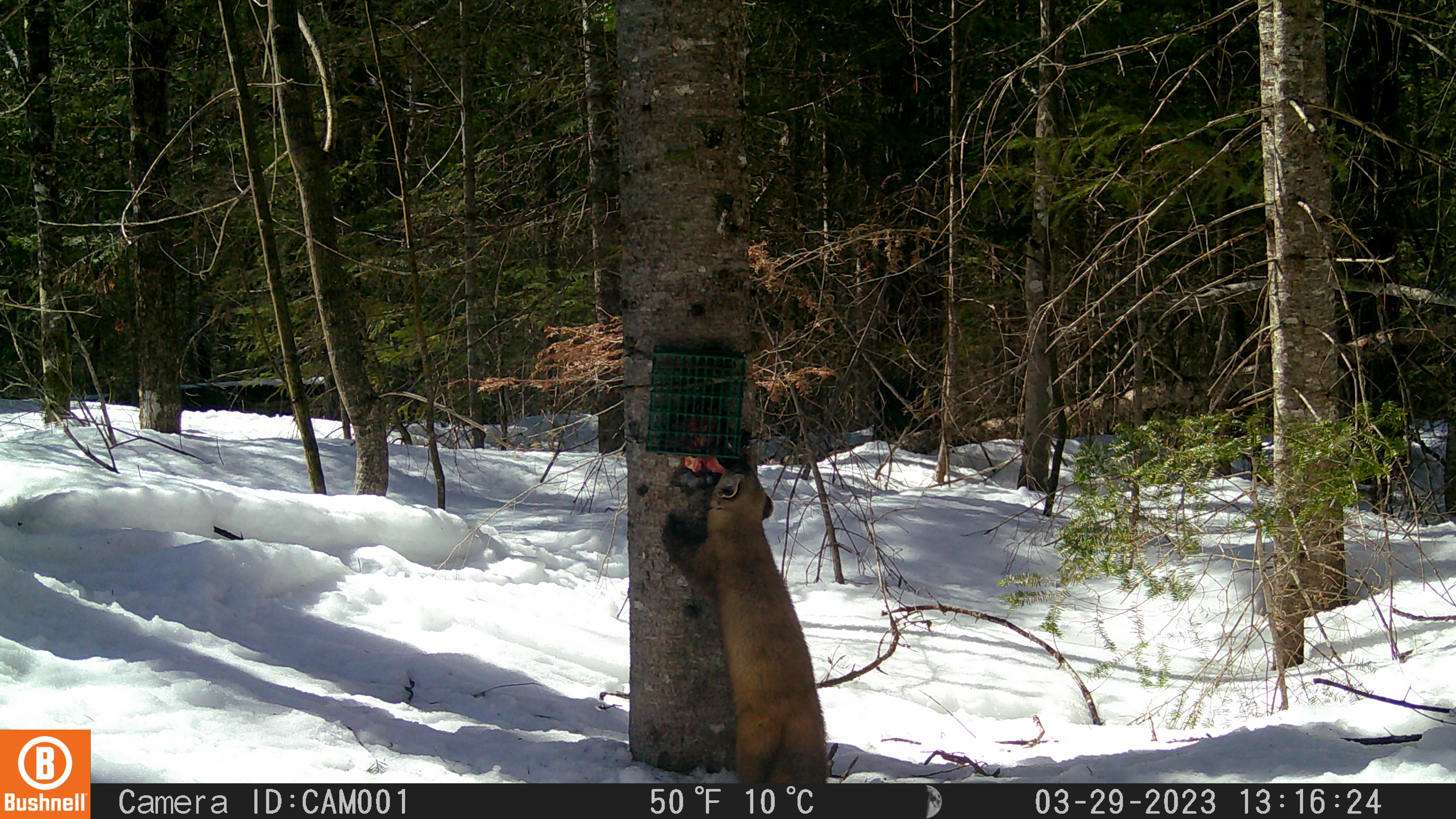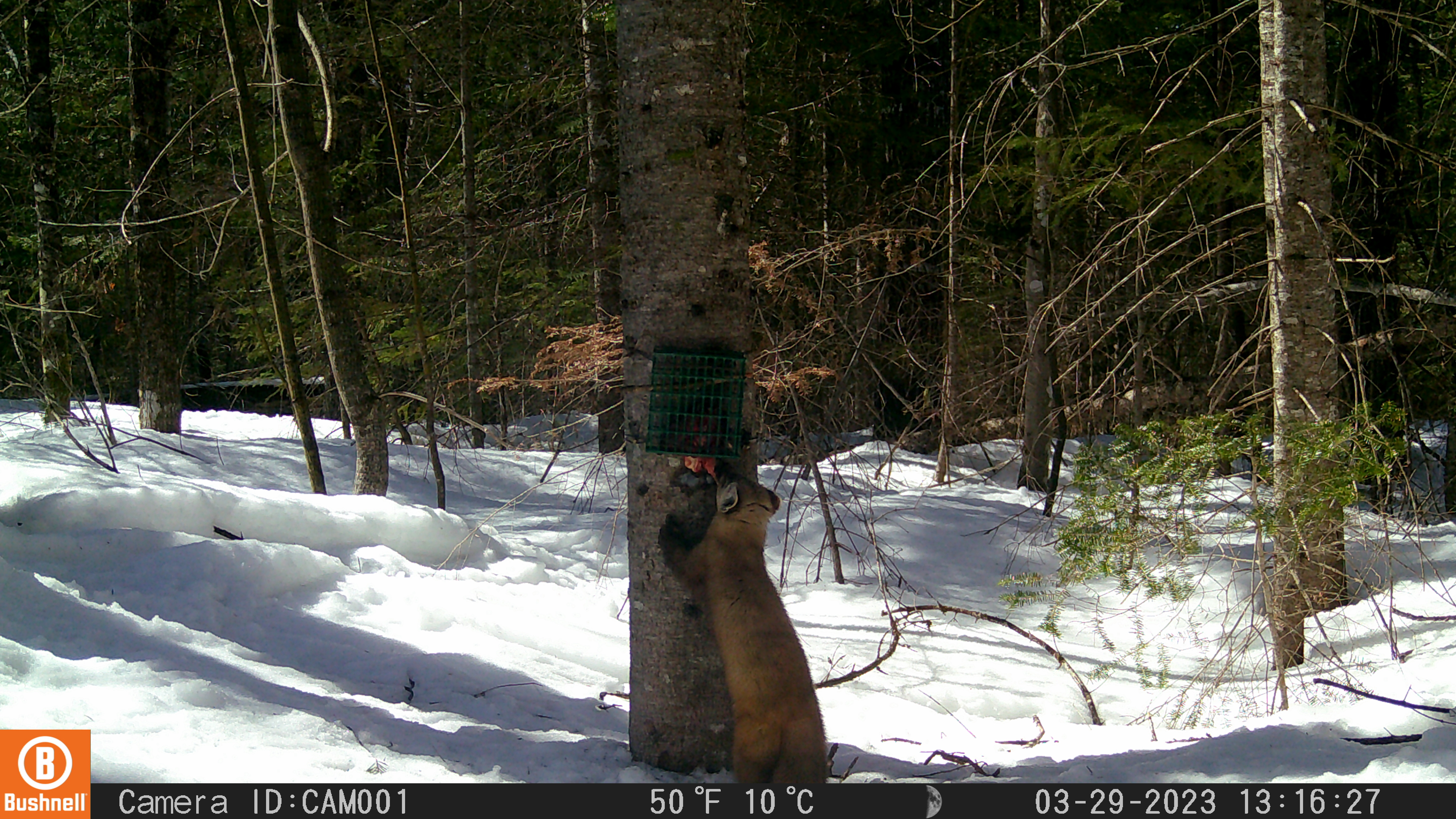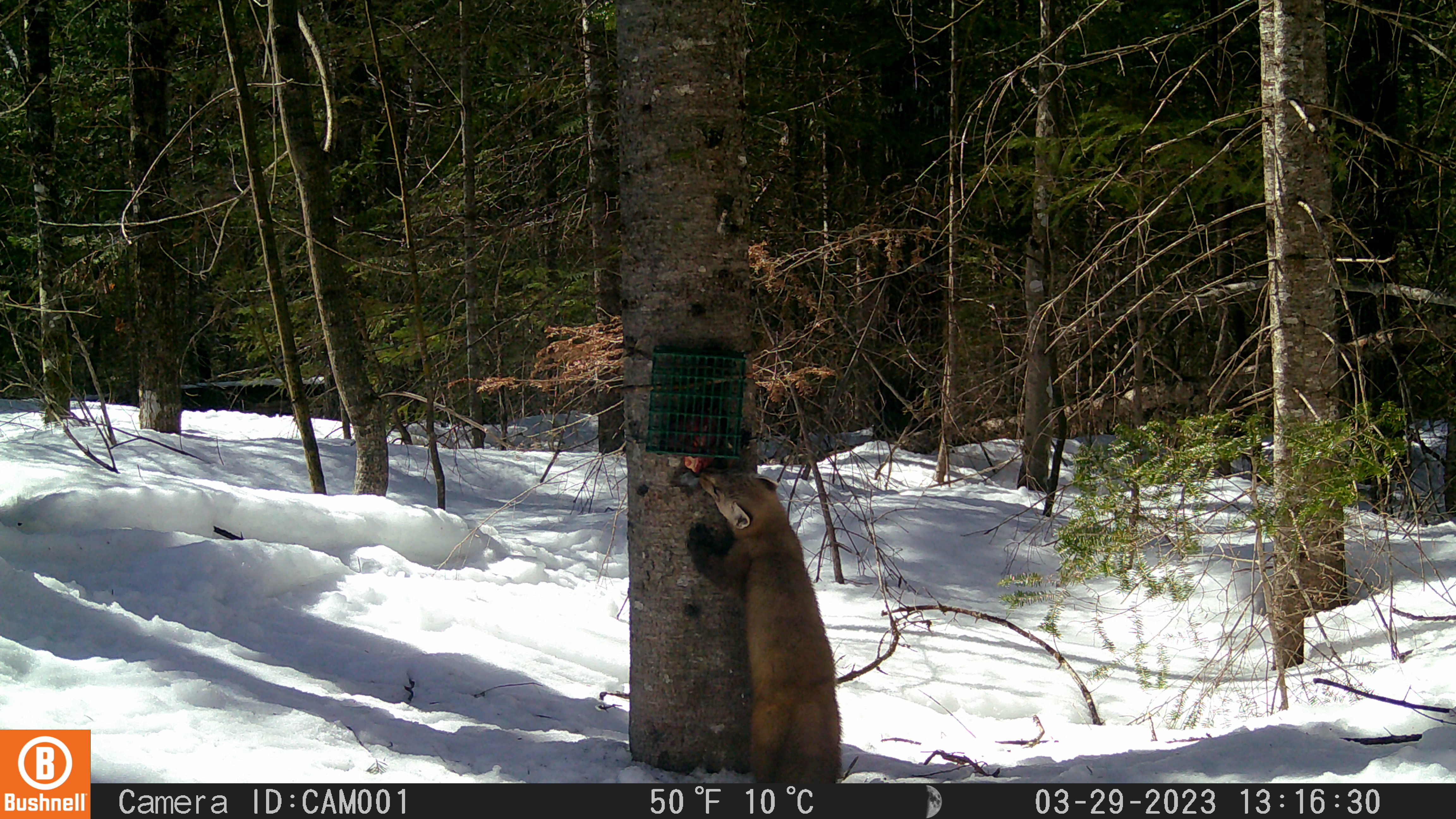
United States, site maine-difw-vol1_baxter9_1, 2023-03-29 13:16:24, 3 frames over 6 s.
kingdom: Animalia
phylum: Chordata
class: Mammalia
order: Carnivora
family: Mustelidae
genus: Martes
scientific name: Martes americana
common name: american marten